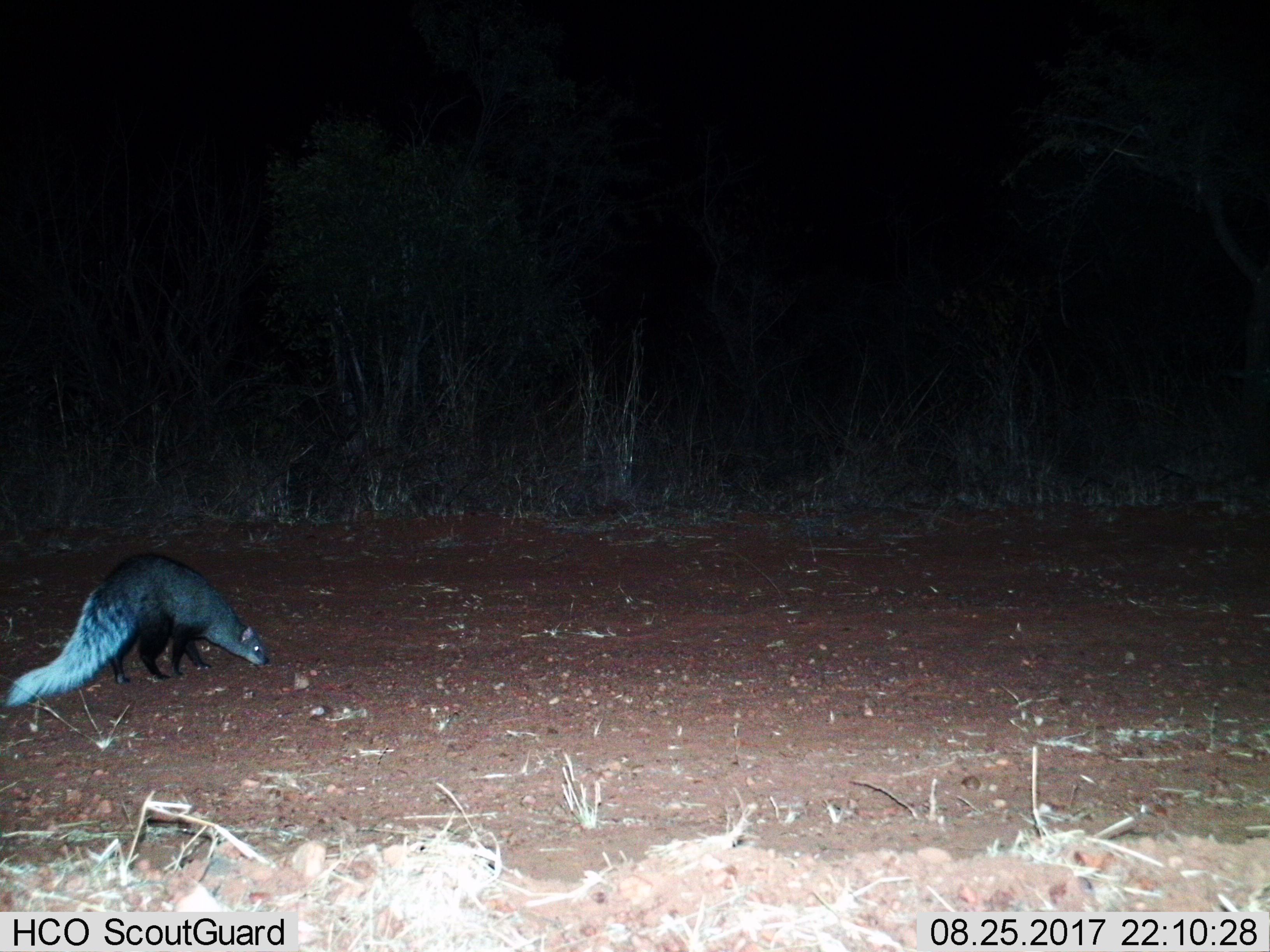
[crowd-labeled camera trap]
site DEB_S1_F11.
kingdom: Animalia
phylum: Chordata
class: Mammalia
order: Carnivora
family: Herpestidae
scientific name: Herpestidae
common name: mongoose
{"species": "mongoose (Herpestidae)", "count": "1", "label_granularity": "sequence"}